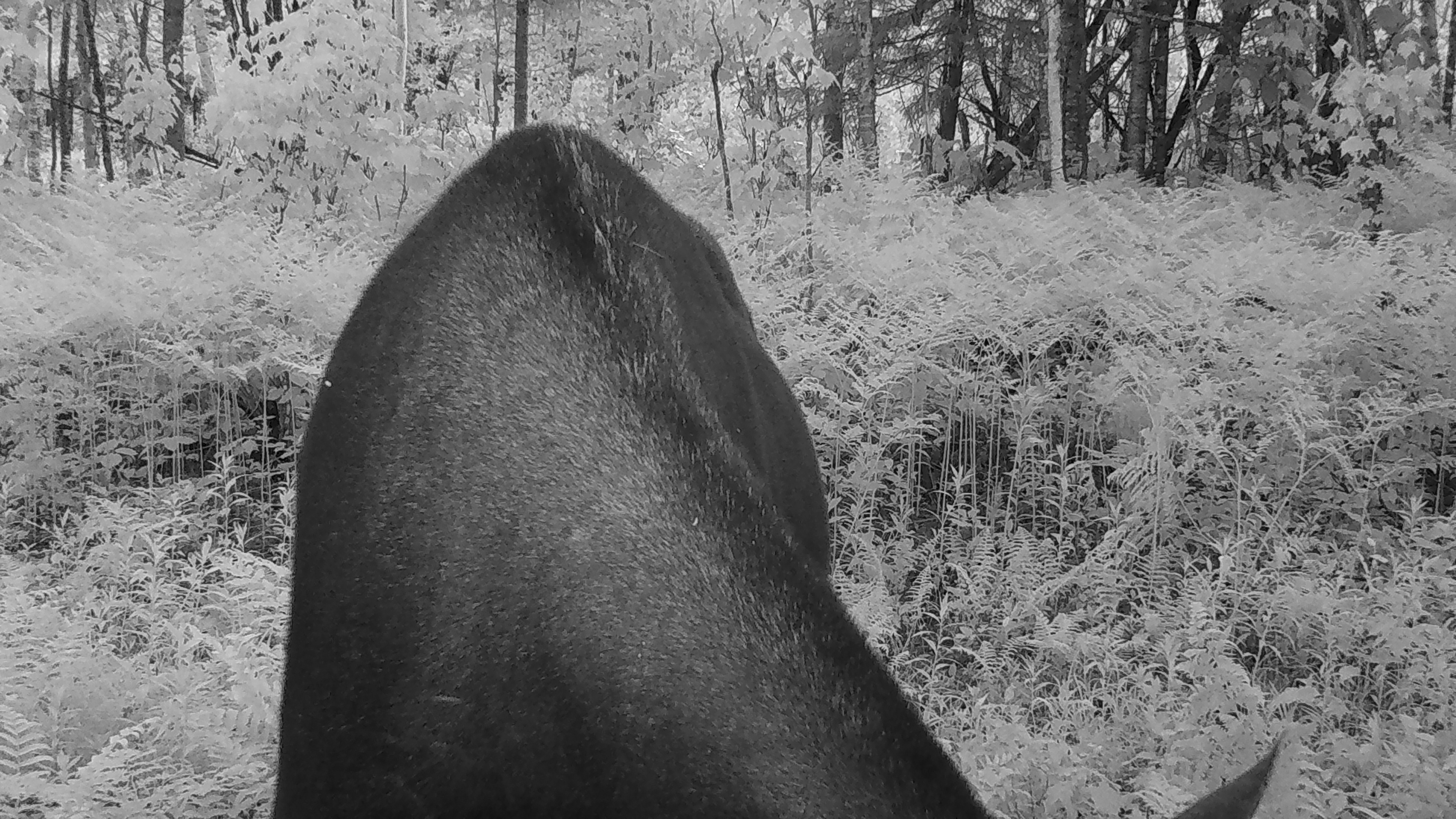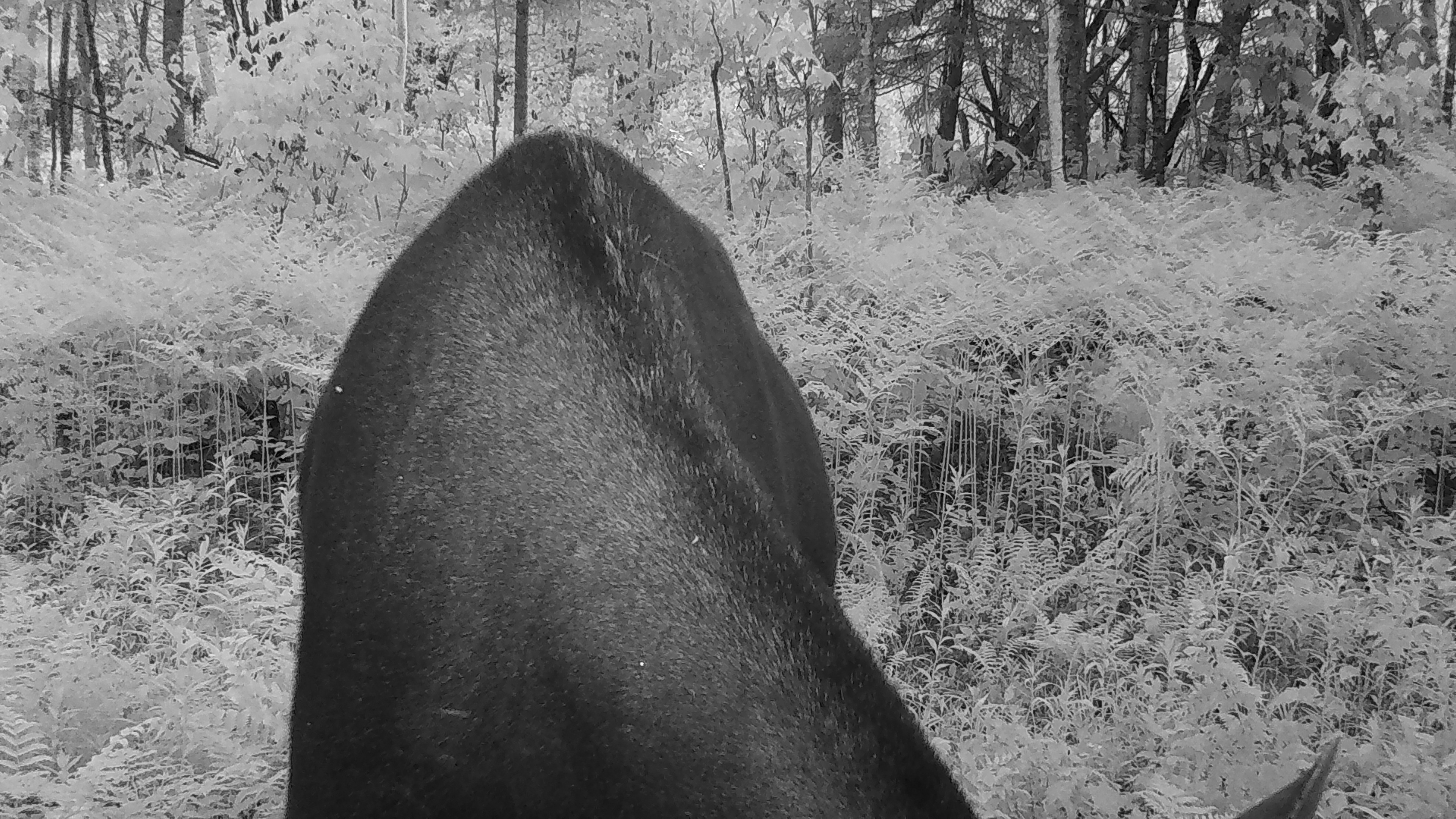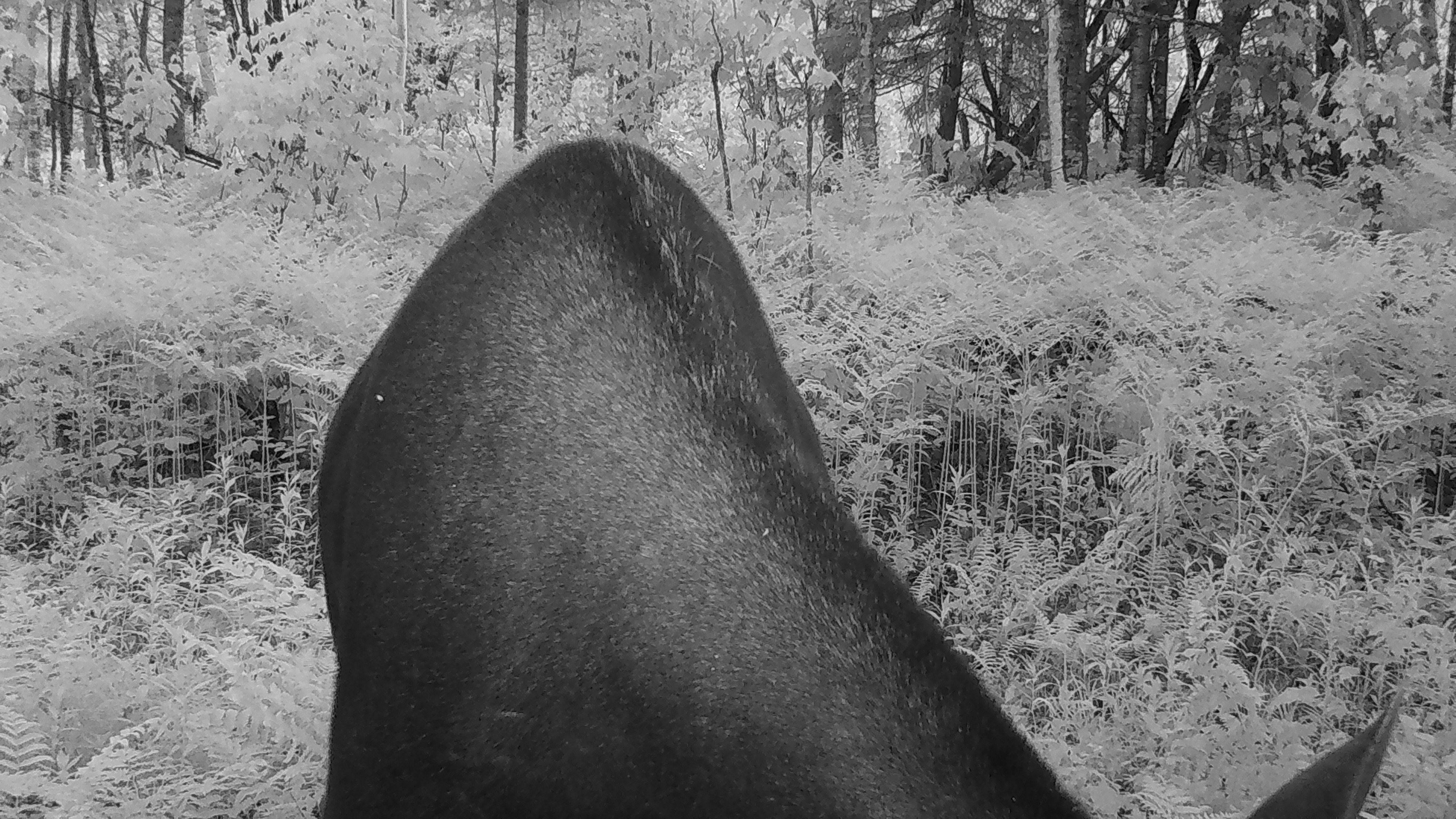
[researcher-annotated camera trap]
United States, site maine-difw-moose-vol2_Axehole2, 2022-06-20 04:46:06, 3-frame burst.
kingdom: Animalia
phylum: Chordata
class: Mammalia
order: Artiodactyla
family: Cervidae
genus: Alces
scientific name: Alces alces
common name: moose